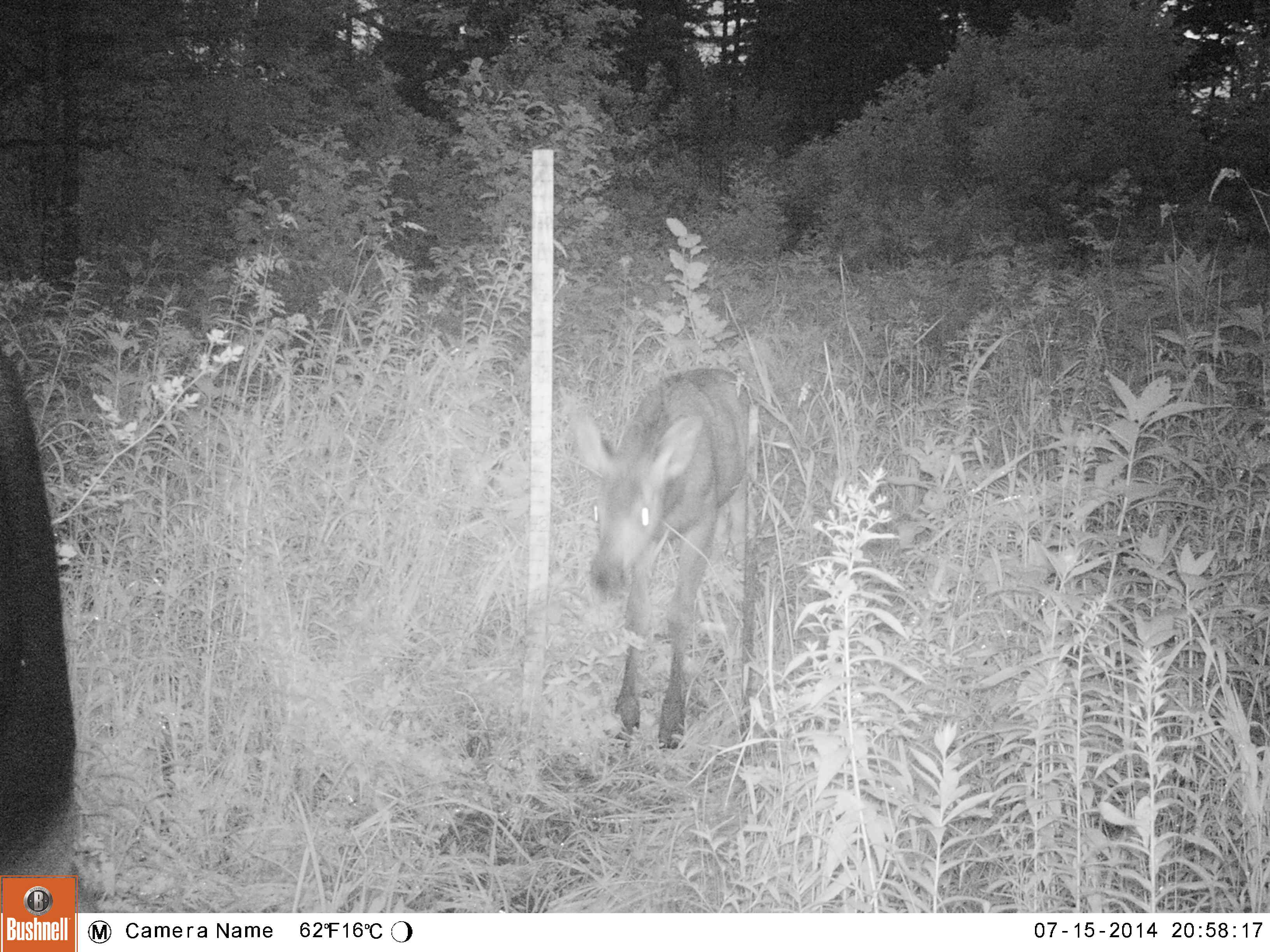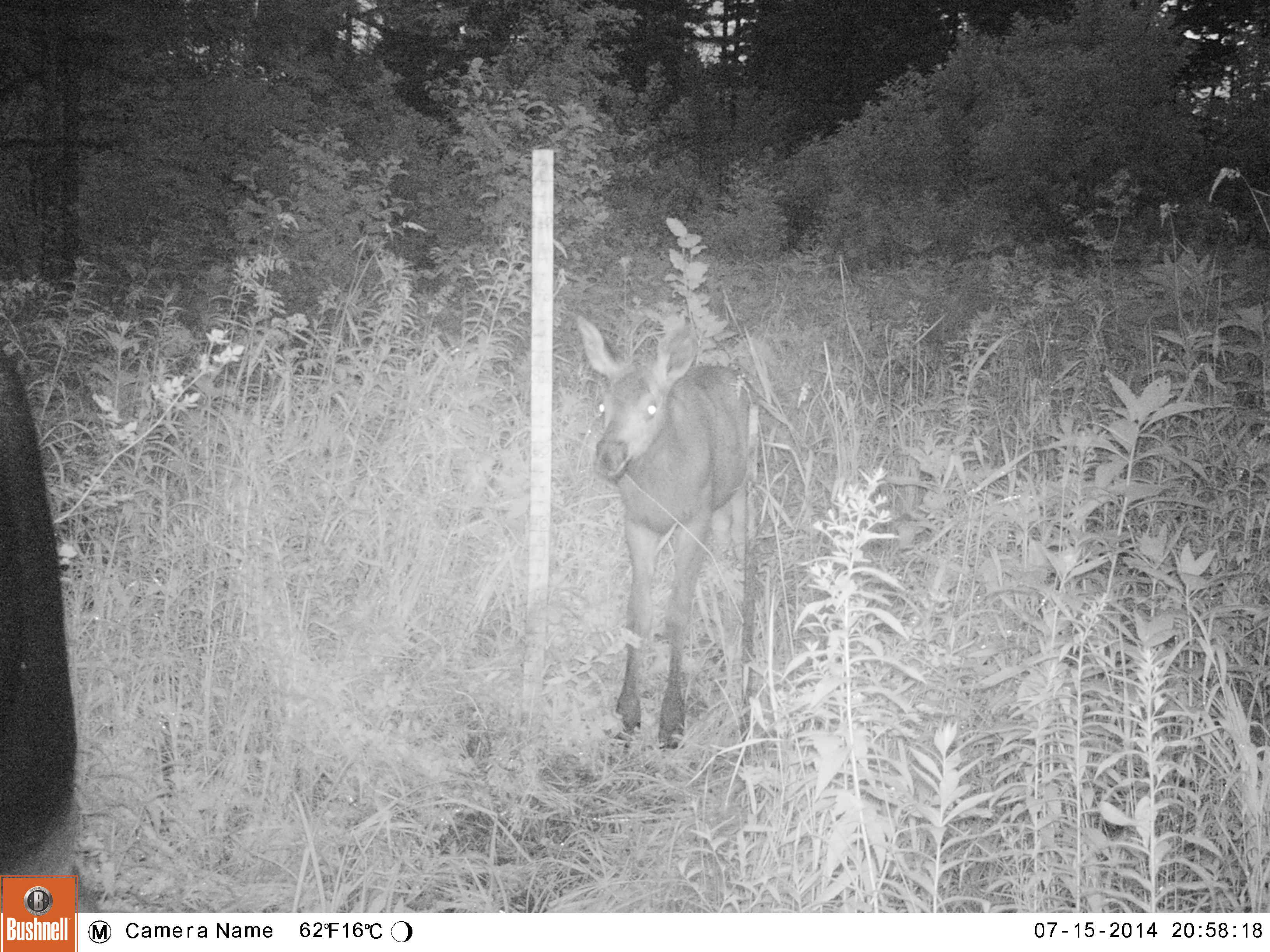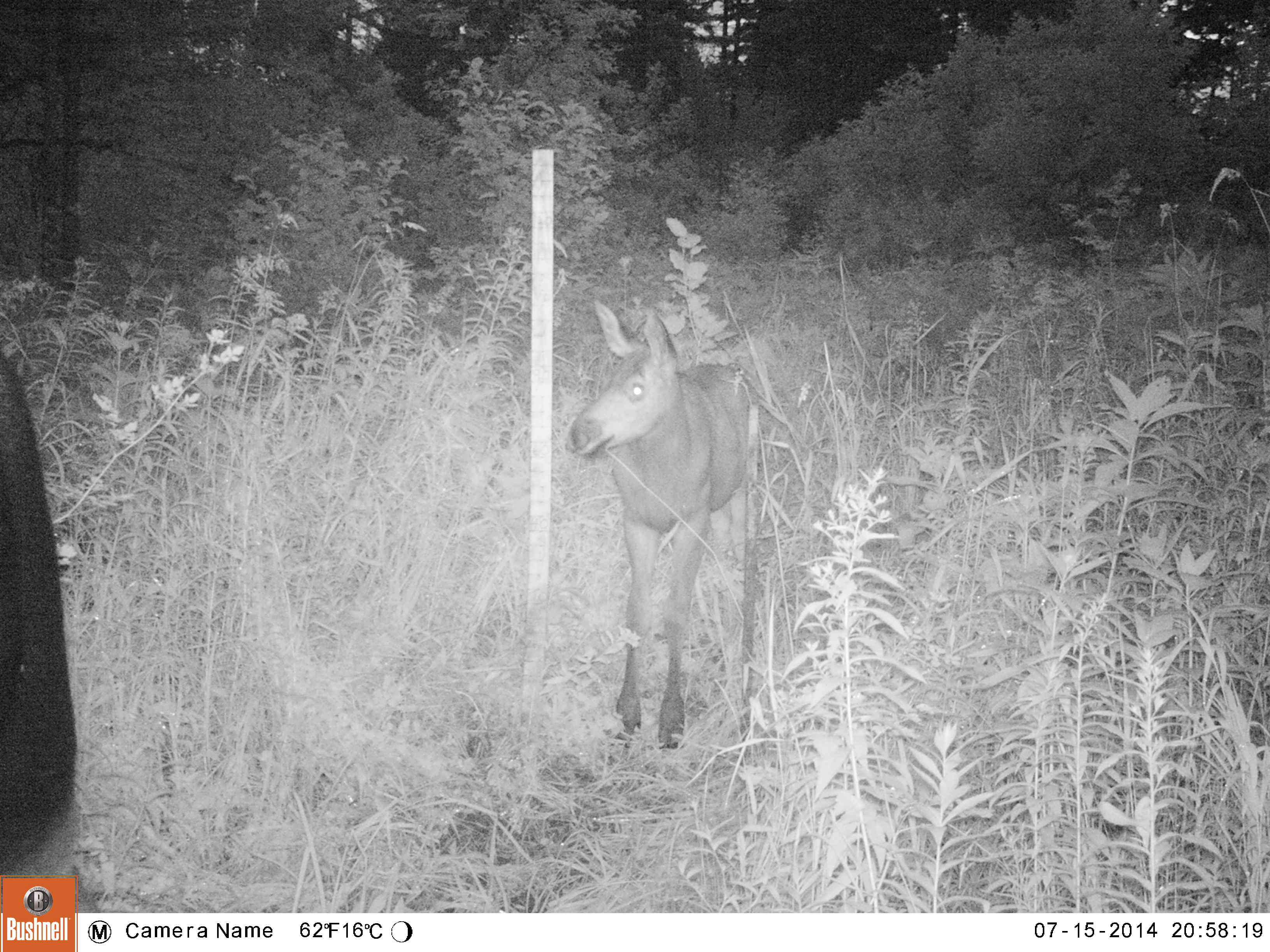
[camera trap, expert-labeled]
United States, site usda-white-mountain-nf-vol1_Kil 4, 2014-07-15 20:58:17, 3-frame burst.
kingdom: Animalia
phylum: Chordata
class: Mammalia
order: Artiodactyla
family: Cervidae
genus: Alces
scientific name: Alces alces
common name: moose